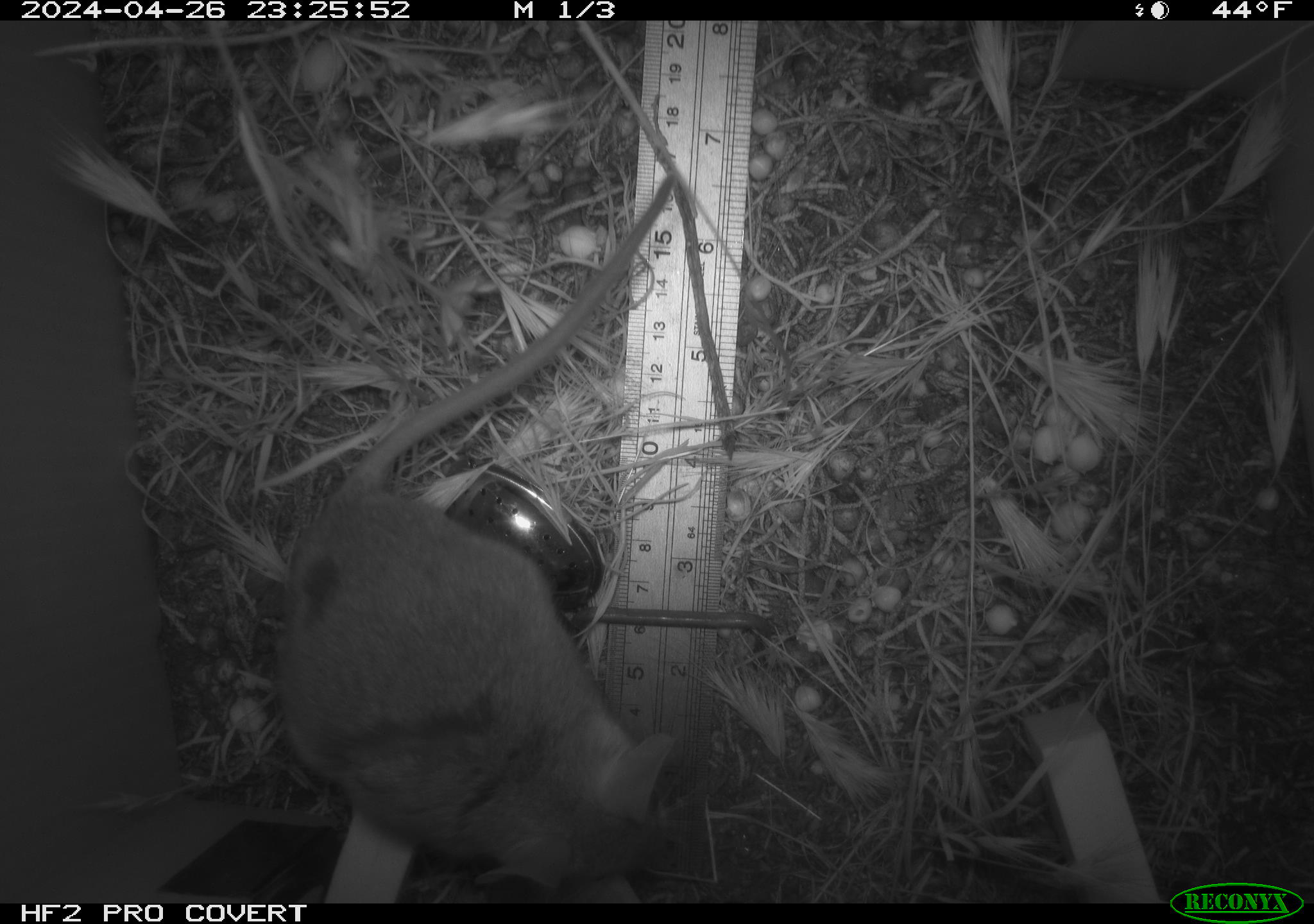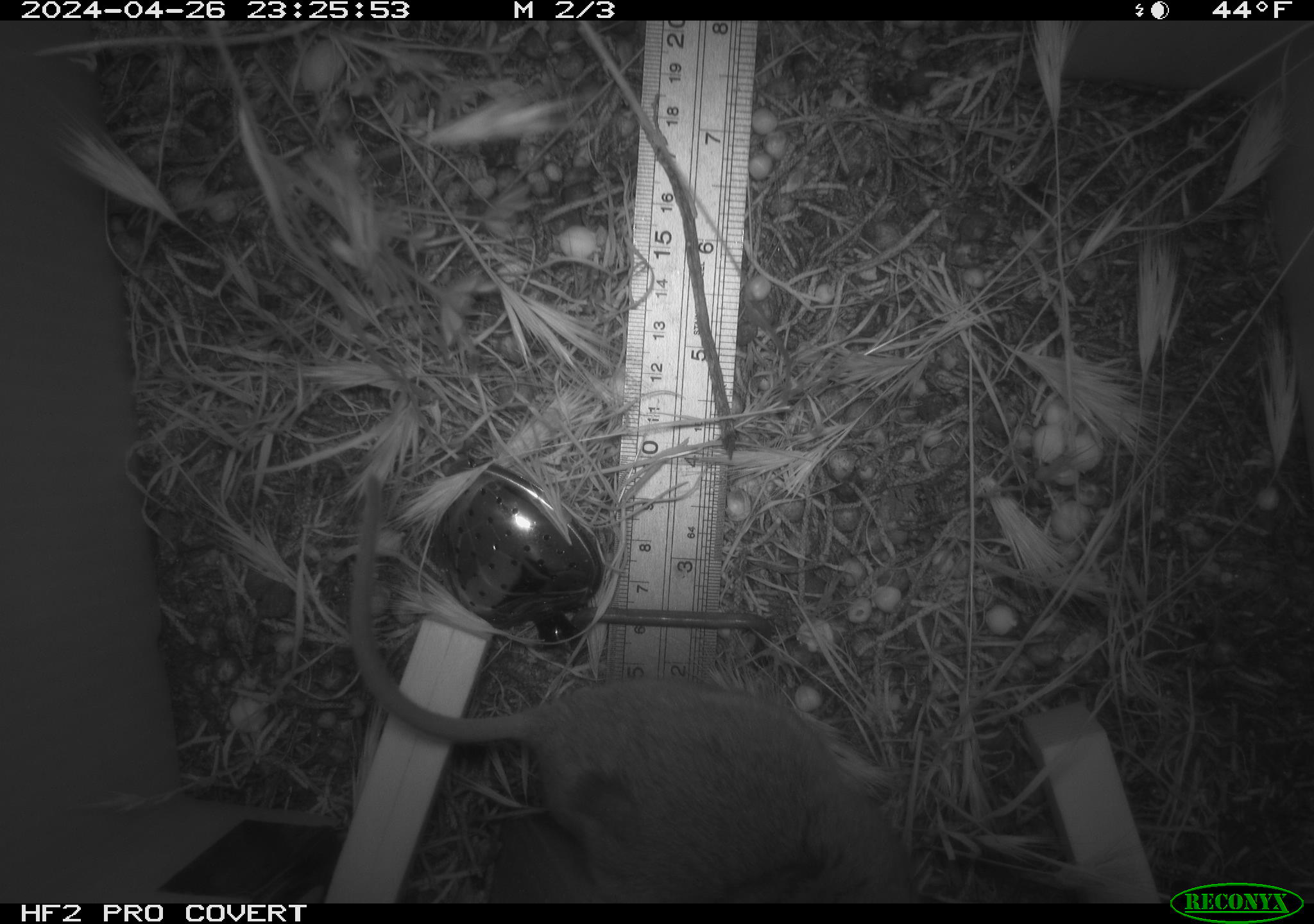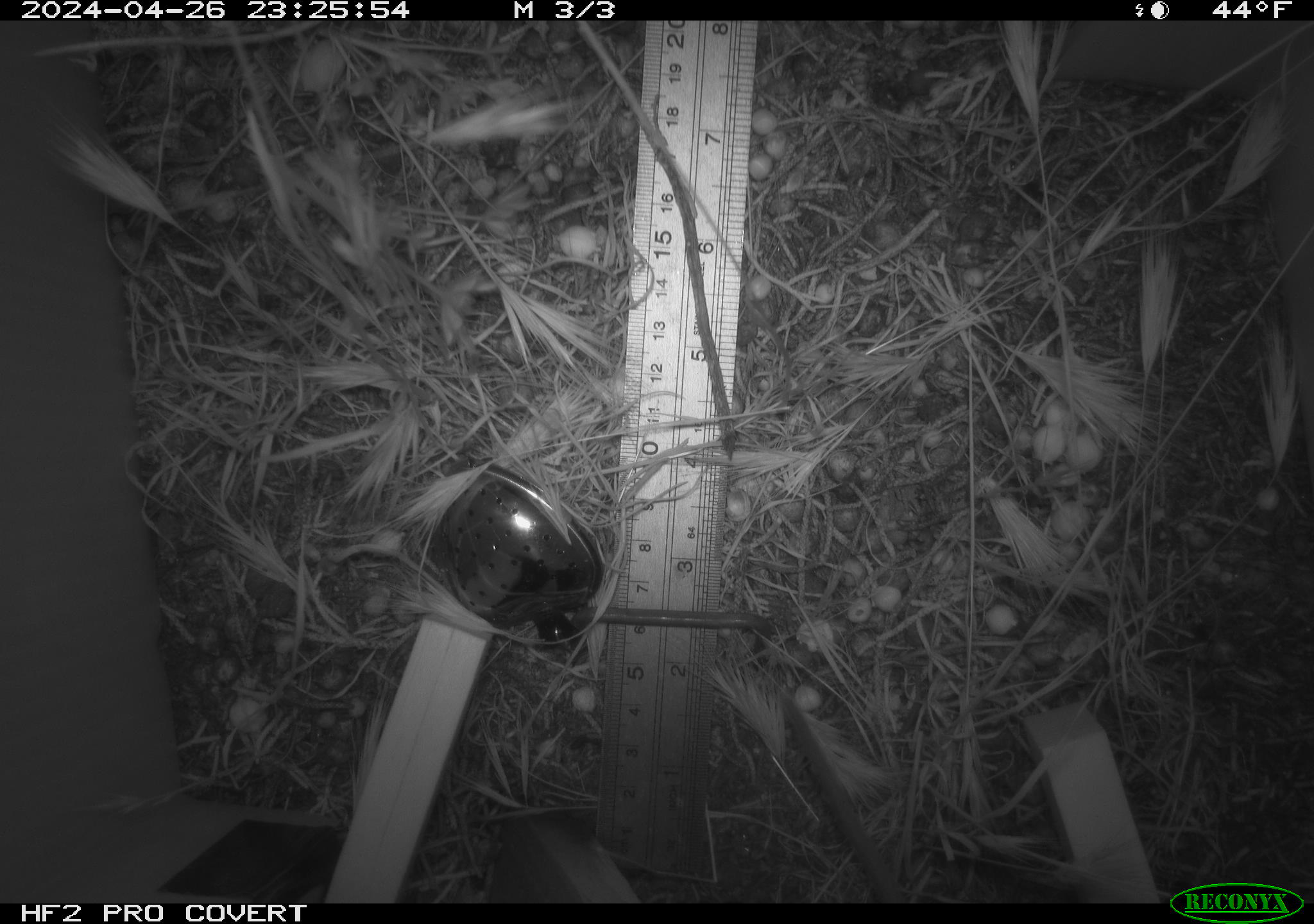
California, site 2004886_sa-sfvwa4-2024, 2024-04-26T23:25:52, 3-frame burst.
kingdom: Animalia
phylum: Chordata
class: Mammalia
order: Rodentia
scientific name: Rodentia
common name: mouse species